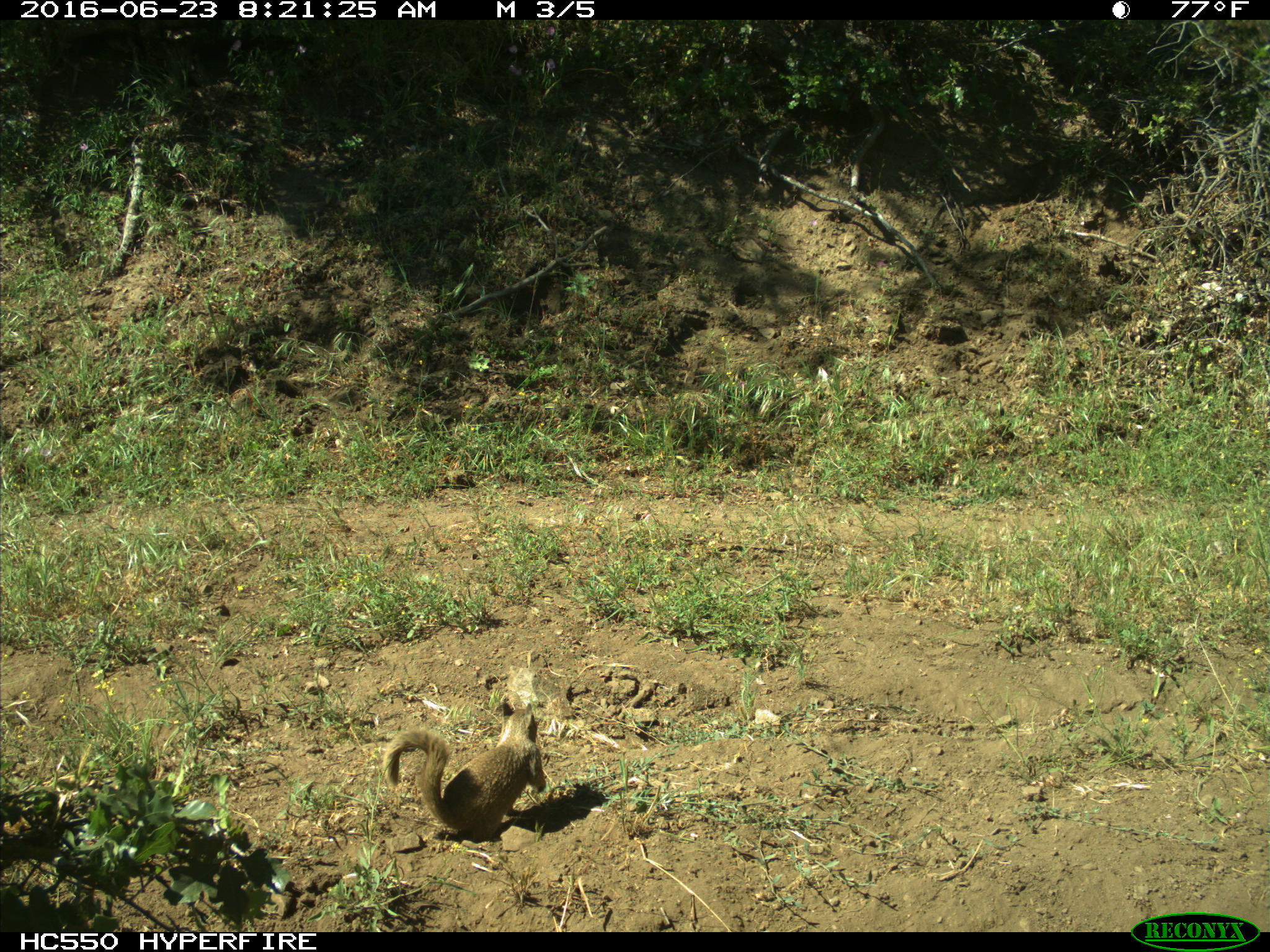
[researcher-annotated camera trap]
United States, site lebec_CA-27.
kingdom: Animalia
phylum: Chordata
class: Mammalia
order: Rodentia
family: Sciuridae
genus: Otospermophilus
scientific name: Otospermophilus beecheyi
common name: california ground squirrel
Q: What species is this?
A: Otospermophilus beecheyi (california ground squirrel).